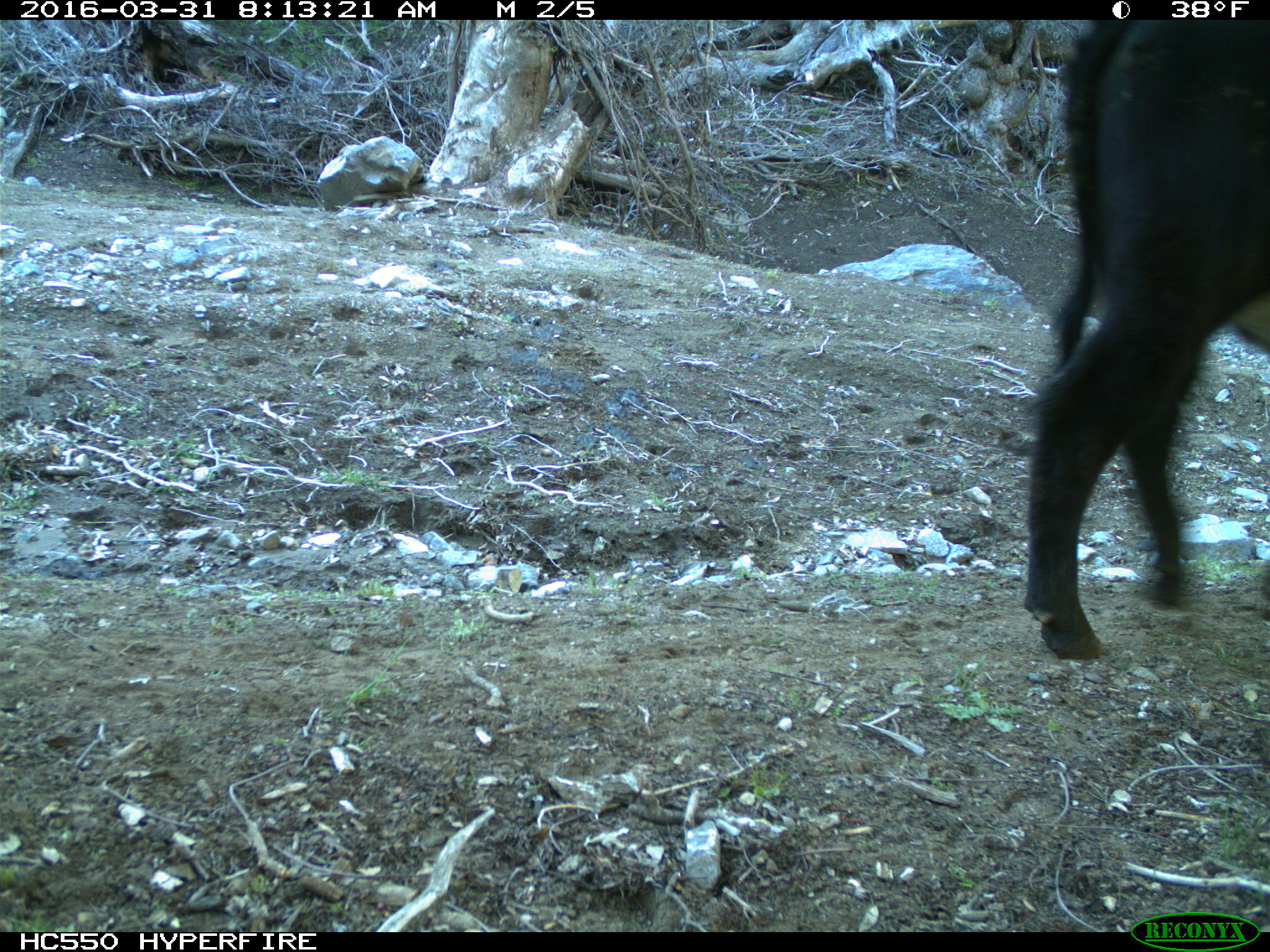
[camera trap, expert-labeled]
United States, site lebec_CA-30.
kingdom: Animalia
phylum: Chordata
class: Mammalia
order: Artiodactyla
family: Bovidae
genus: Bos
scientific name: Bos taurus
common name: domestic cow